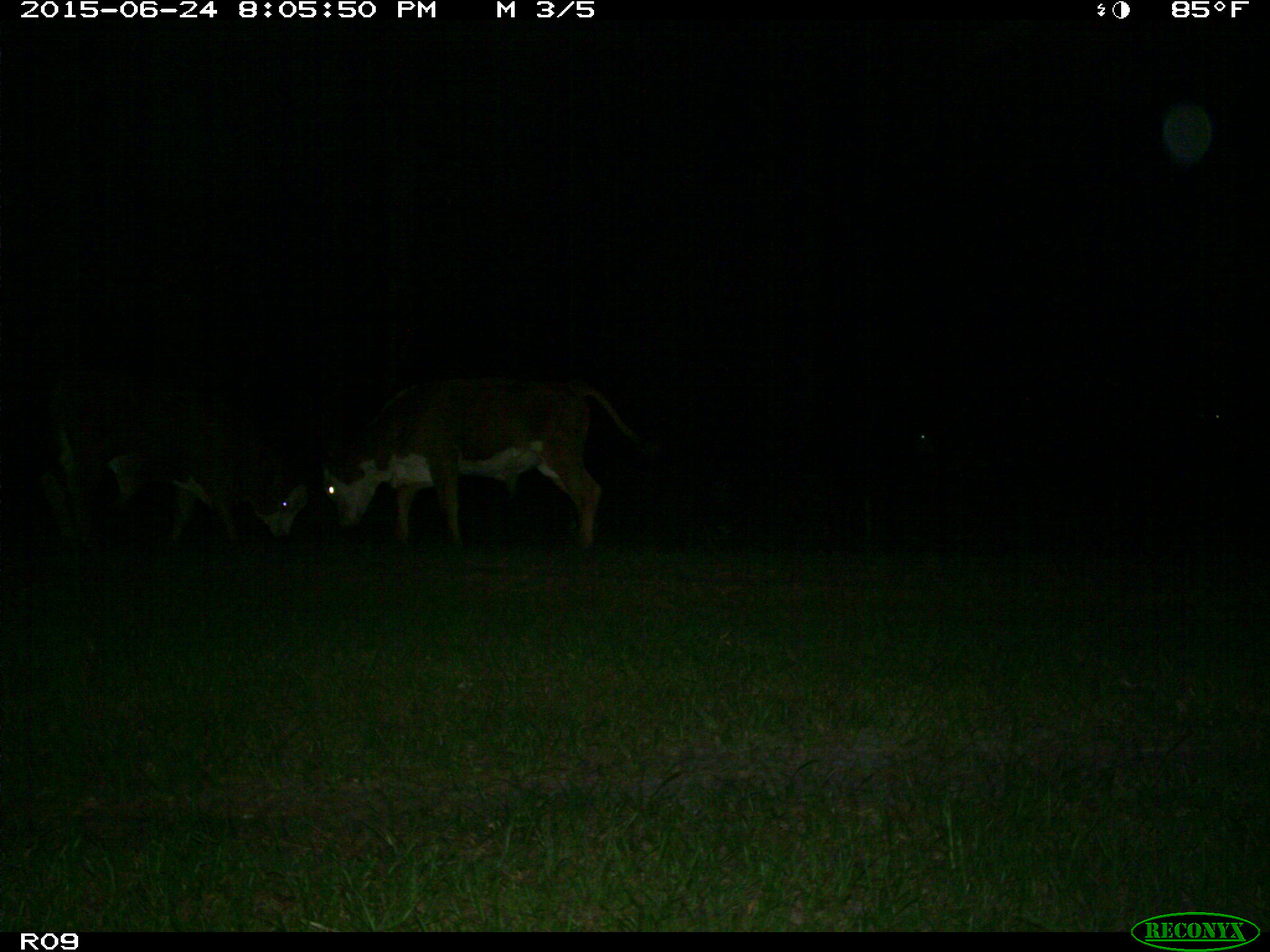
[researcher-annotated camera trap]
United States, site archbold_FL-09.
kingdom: Animalia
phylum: Chordata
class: Mammalia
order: Artiodactyla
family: Bovidae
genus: Bos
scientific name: Bos taurus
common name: domestic cow